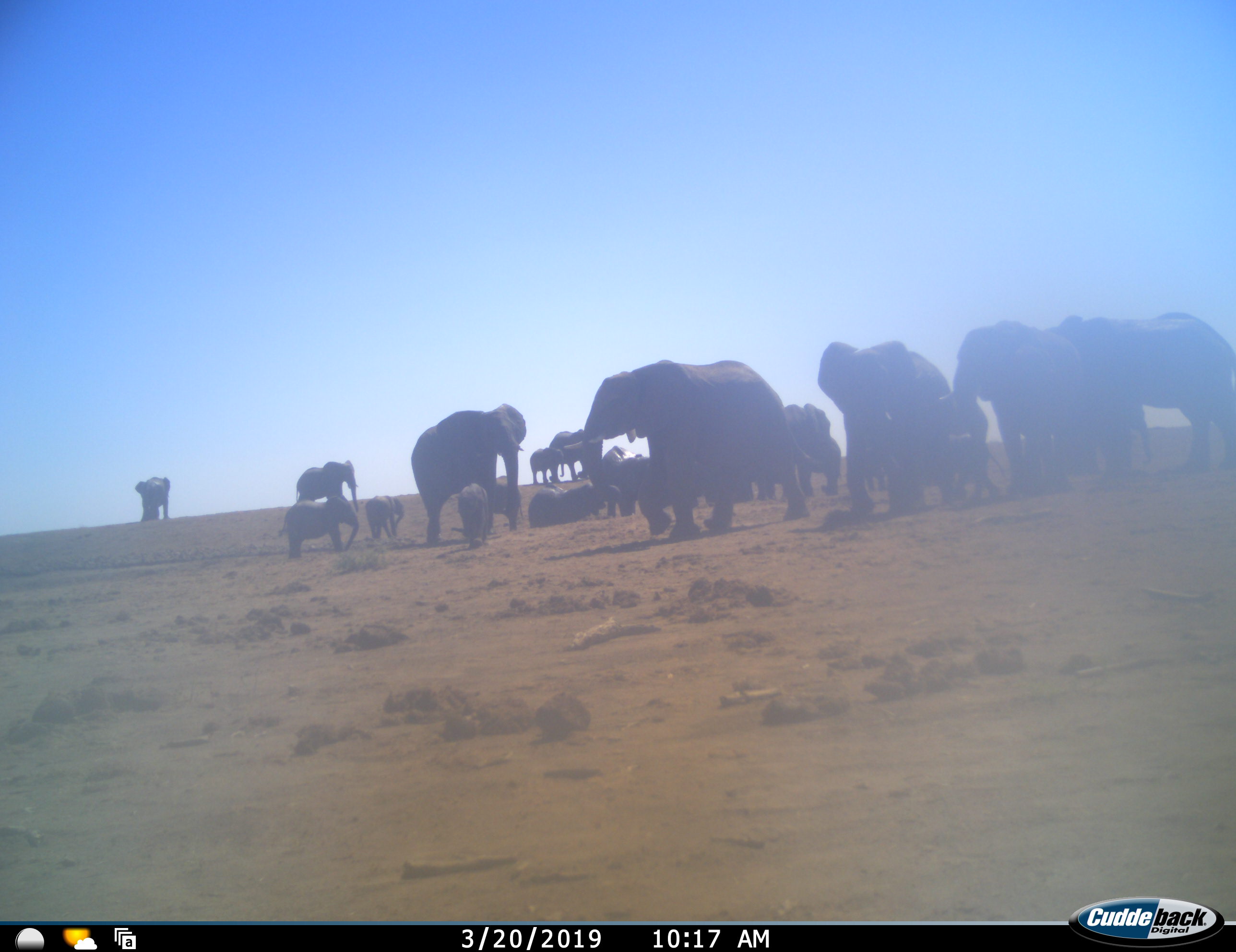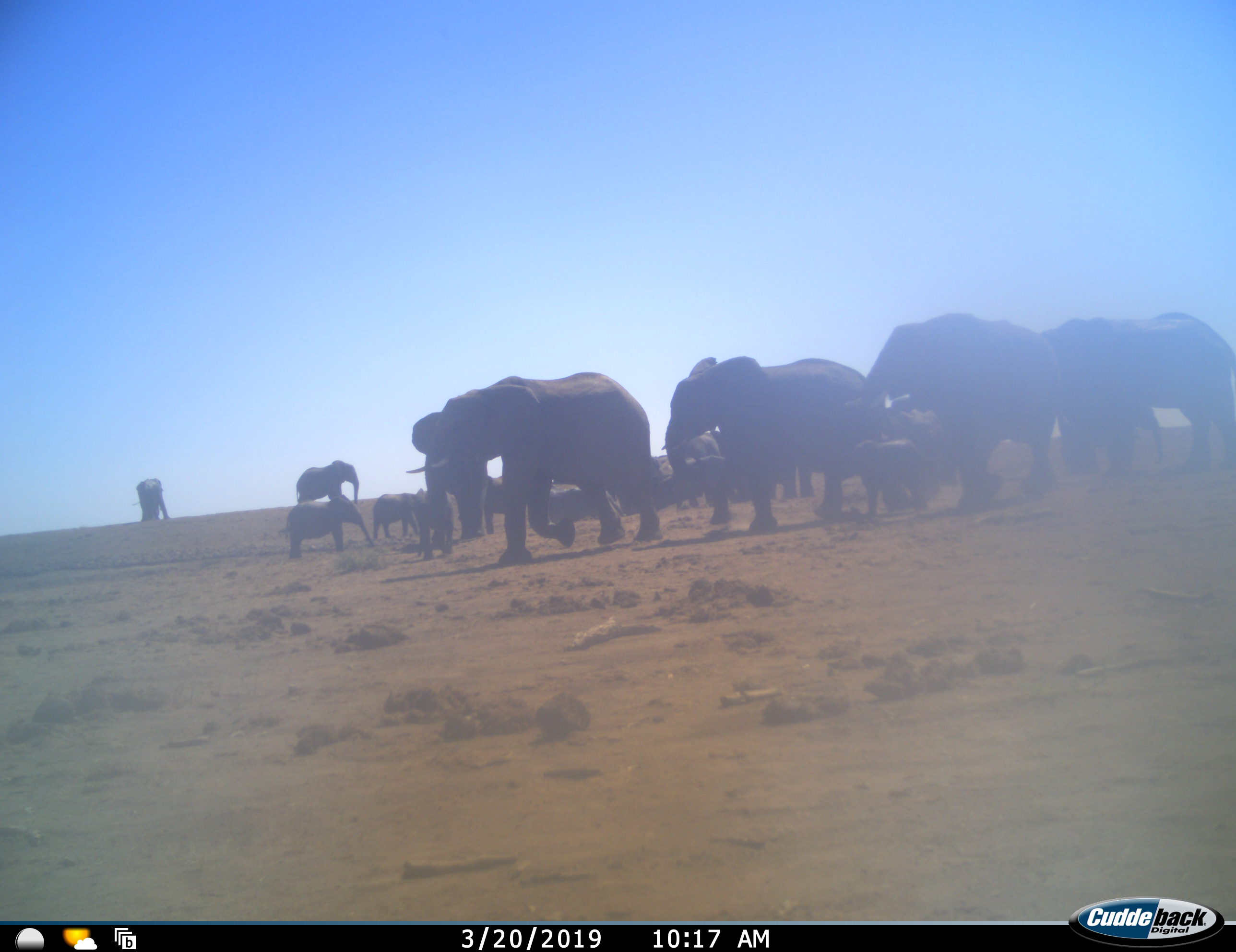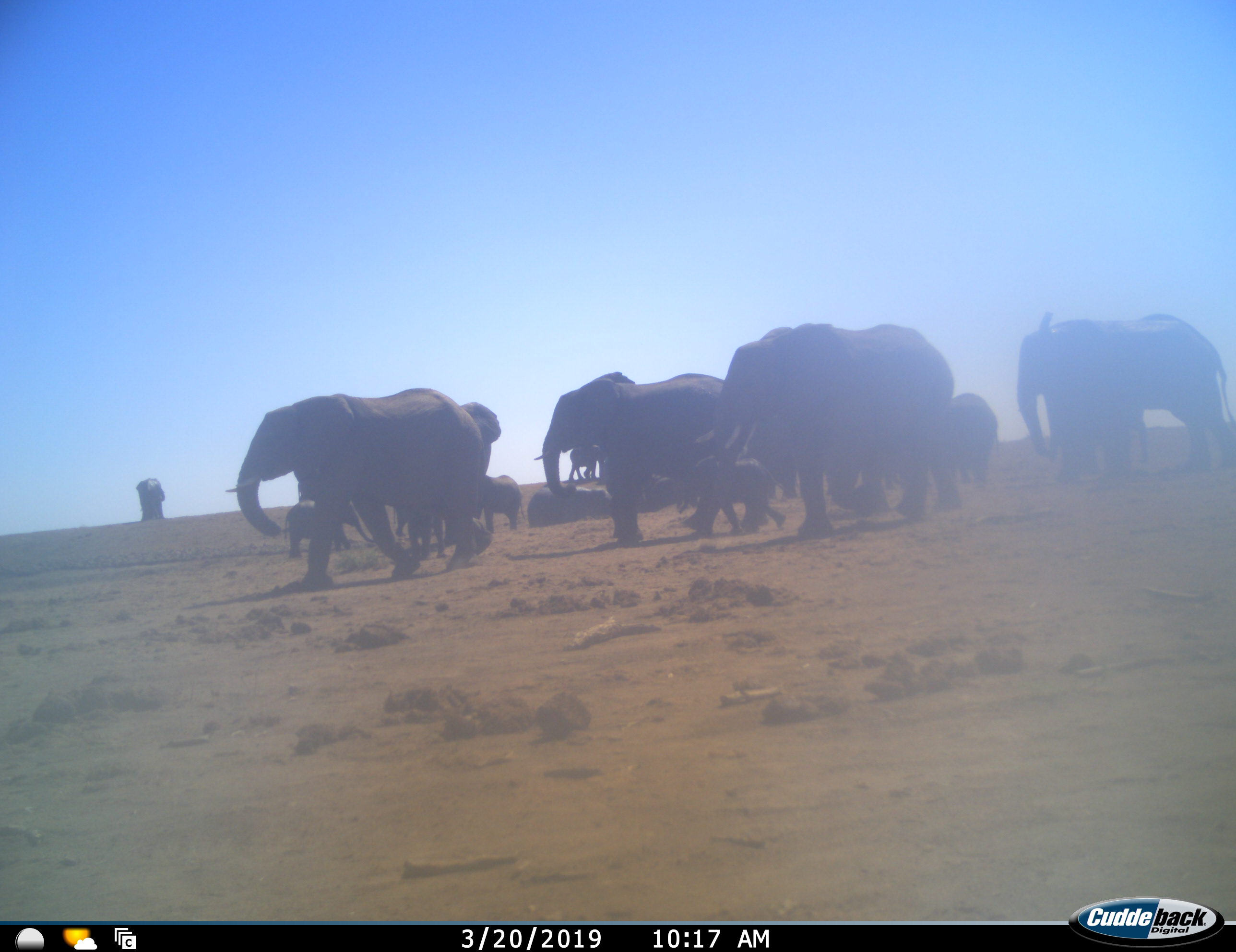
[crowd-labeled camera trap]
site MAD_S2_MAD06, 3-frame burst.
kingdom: Animalia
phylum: Chordata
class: Mammalia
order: Proboscidea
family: Elephantidae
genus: Loxodonta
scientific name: Loxodonta africana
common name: african bush elephant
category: elephant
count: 11-50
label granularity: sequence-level